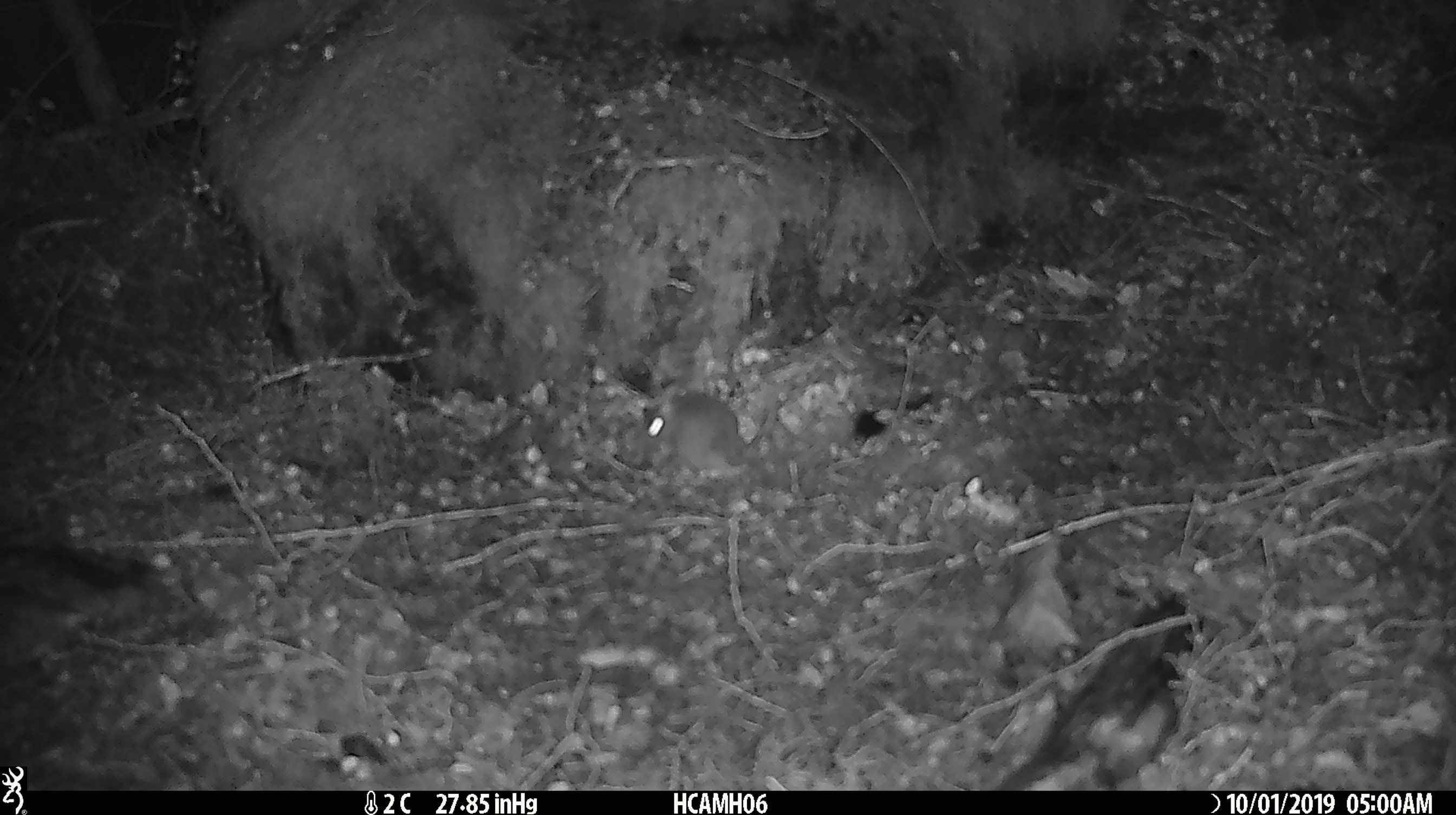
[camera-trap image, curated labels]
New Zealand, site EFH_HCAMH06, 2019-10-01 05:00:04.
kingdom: Animalia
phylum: Chordata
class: Mammalia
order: Rodentia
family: Muridae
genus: Mus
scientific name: Mus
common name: mouse